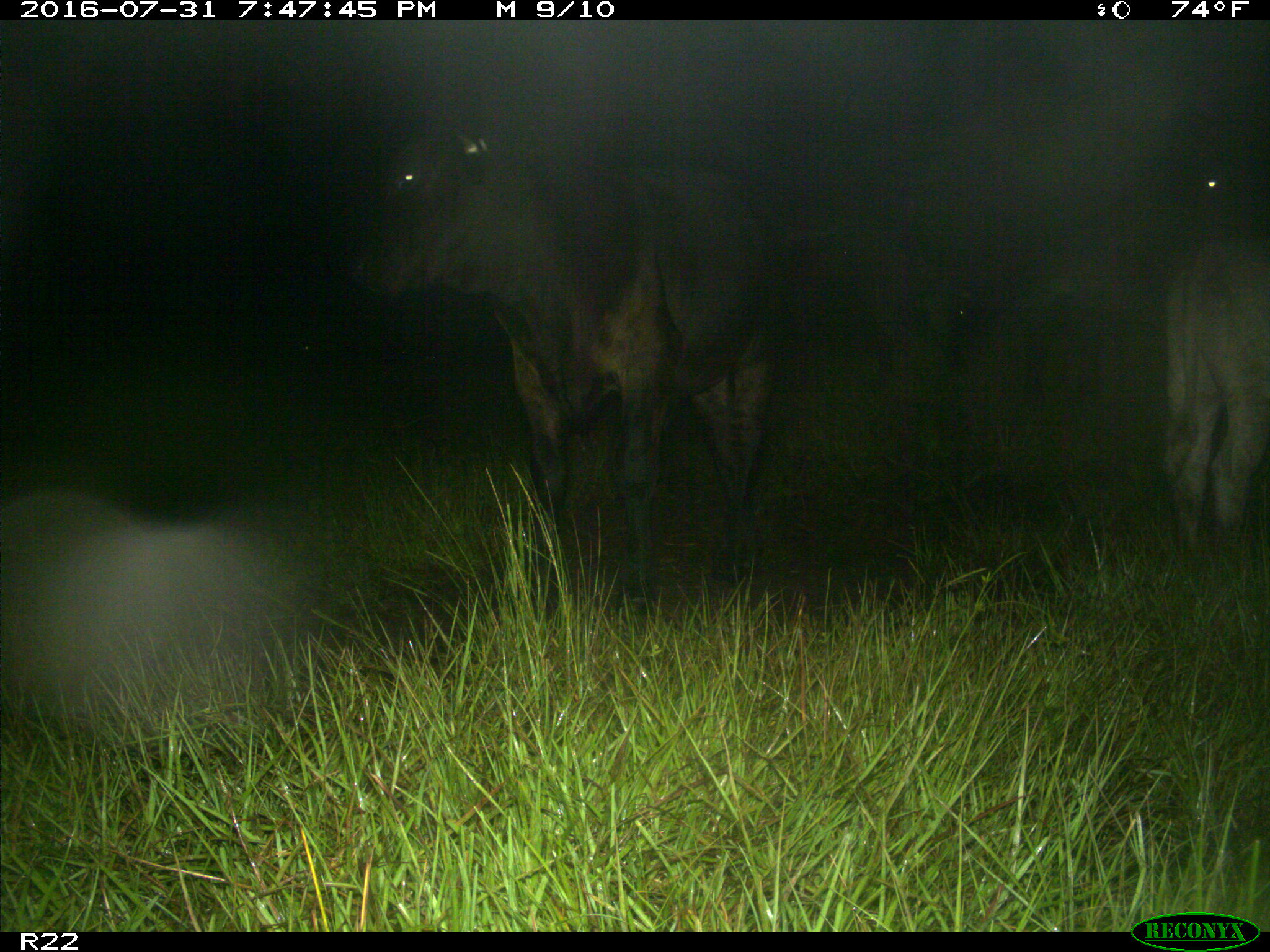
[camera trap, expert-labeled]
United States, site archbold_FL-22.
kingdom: Animalia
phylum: Chordata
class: Mammalia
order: Artiodactyla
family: Bovidae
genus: Bos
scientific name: Bos taurus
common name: domestic cow